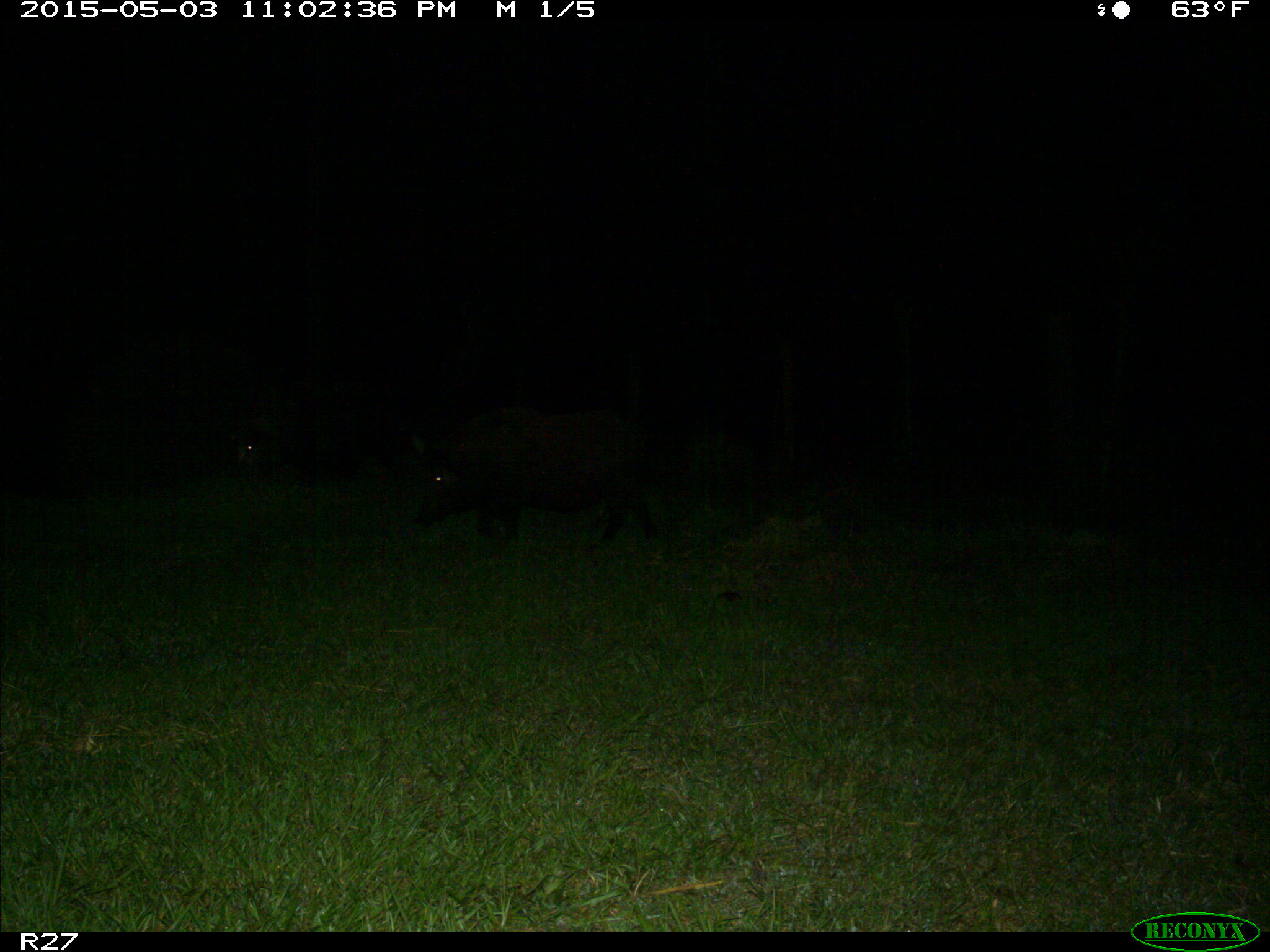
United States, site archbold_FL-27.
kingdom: Animalia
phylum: Chordata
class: Mammalia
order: Artiodactyla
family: Suidae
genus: Sus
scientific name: Sus scrofa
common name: wild boar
Sus scrofa (wild boar).